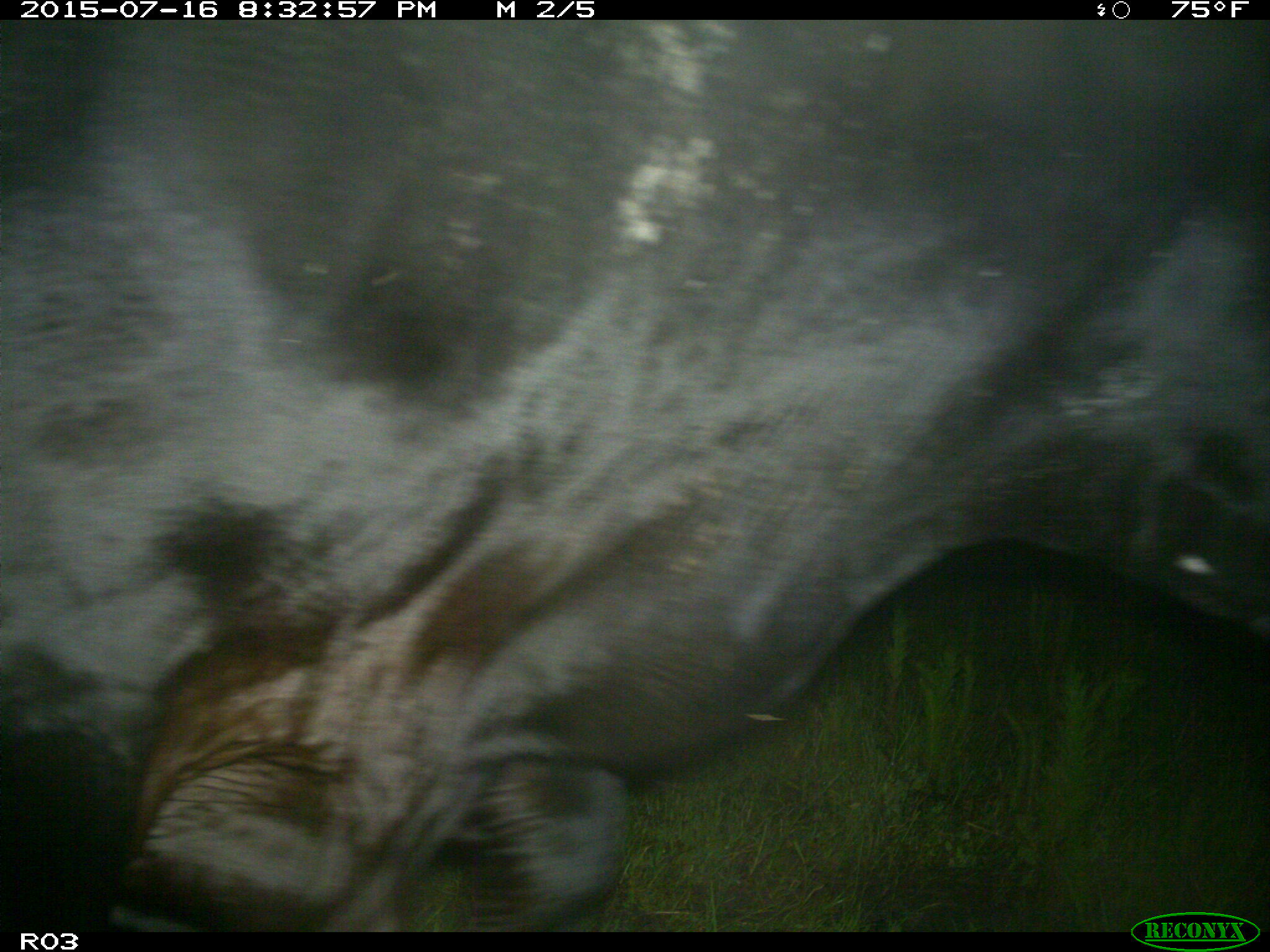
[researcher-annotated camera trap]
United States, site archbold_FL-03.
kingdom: Animalia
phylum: Chordata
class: Mammalia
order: Artiodactyla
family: Bovidae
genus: Bos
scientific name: Bos taurus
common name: domestic cow